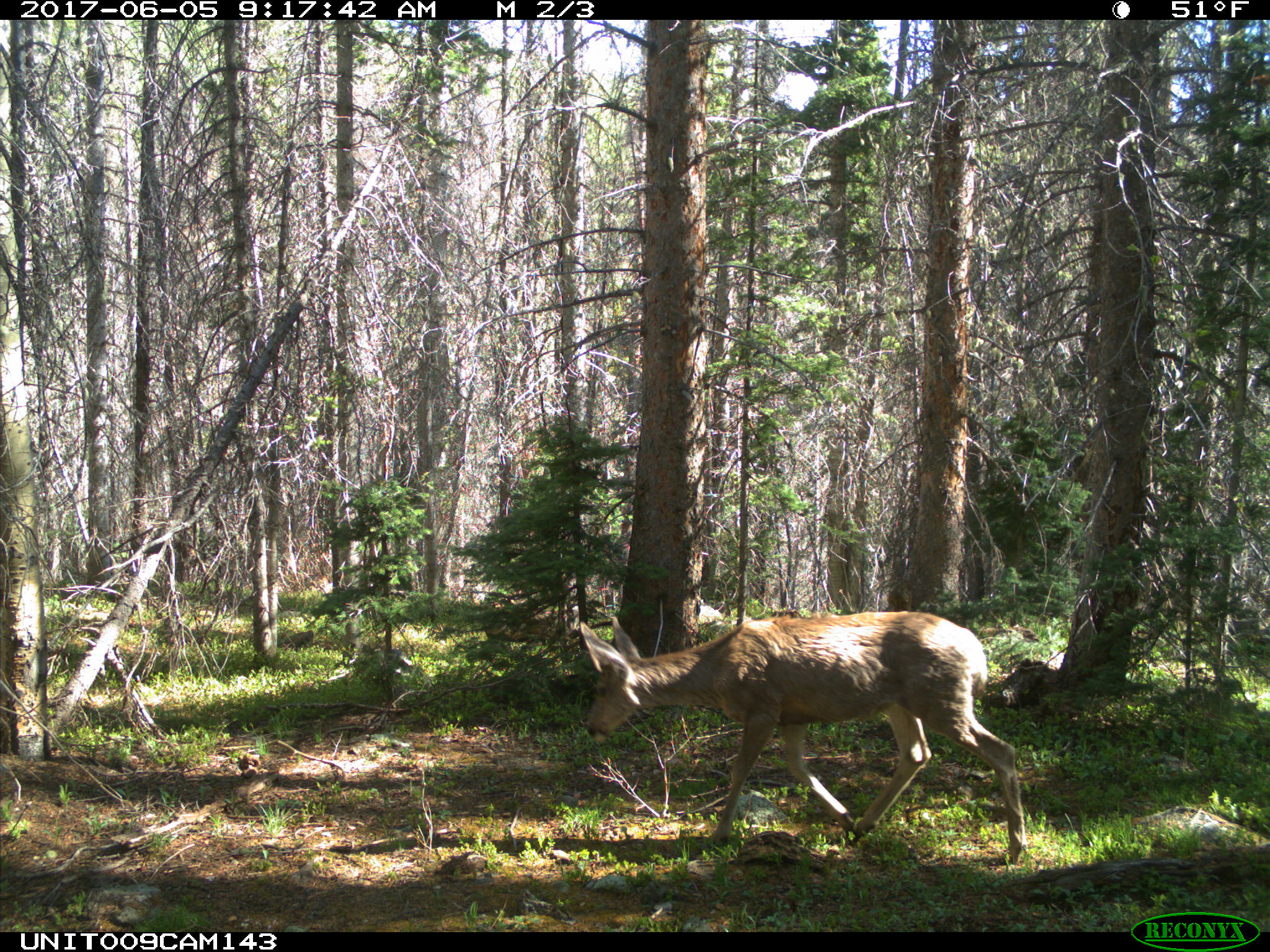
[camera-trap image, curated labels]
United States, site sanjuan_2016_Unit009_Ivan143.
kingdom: Animalia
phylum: Chordata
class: Mammalia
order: Artiodactyla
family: Cervidae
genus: Odocoileus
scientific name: Odocoileus hemionus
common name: mule deer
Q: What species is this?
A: Odocoileus hemionus (mule deer).